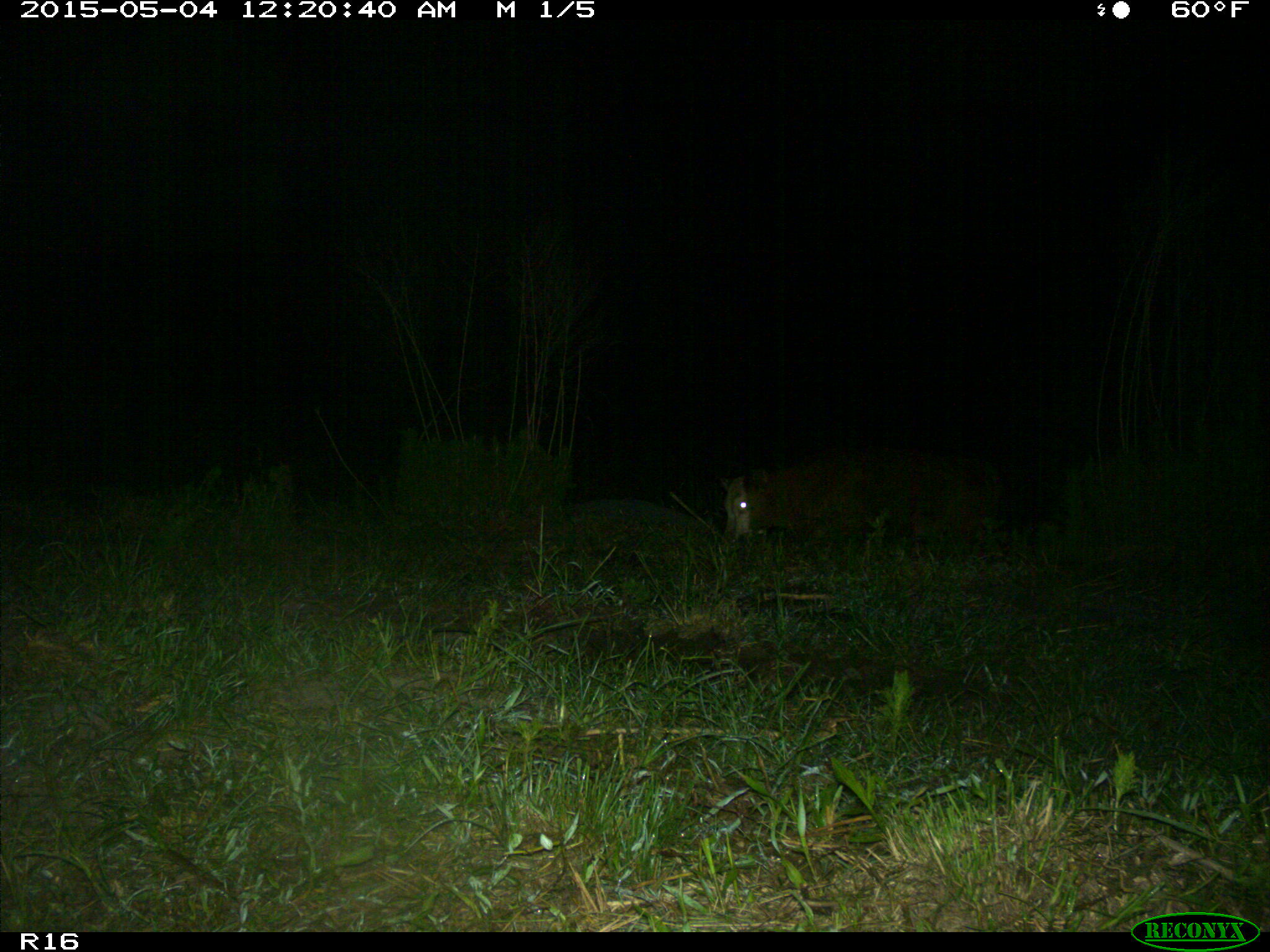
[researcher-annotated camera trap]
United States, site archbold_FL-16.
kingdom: Animalia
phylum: Chordata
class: Mammalia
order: Artiodactyla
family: Bovidae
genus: Bos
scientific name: Bos taurus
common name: domestic cow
Bos taurus (domestic cow).